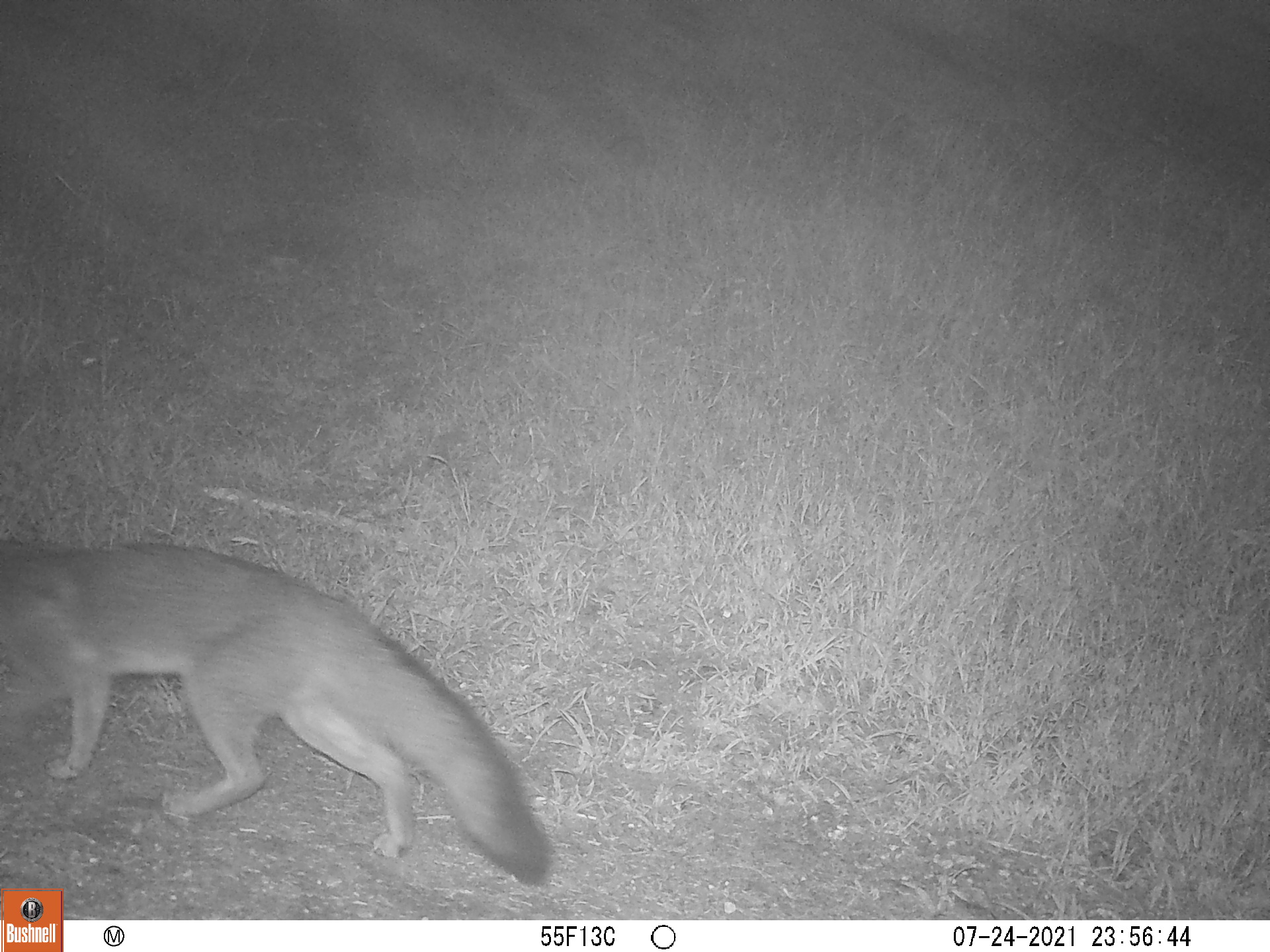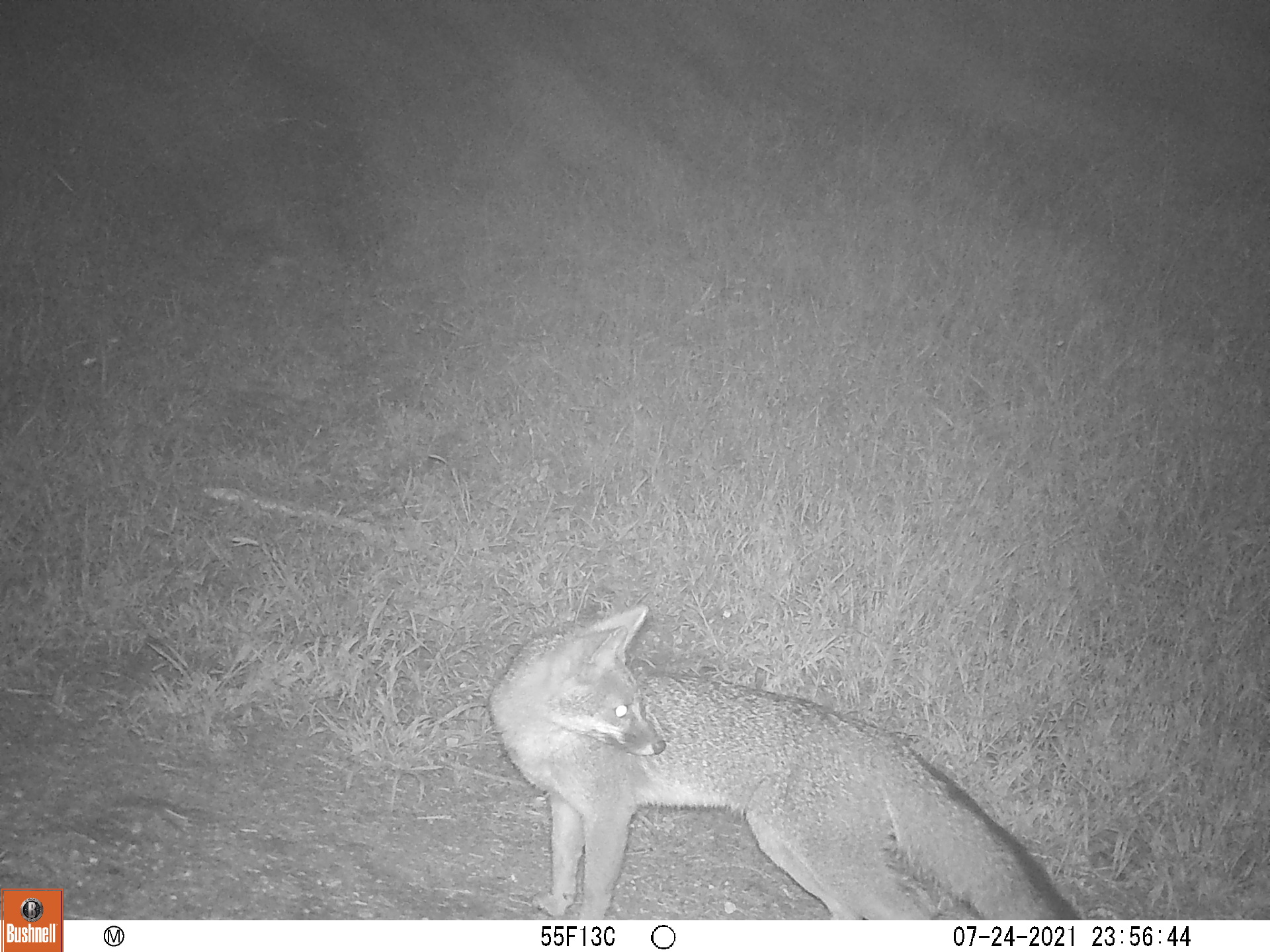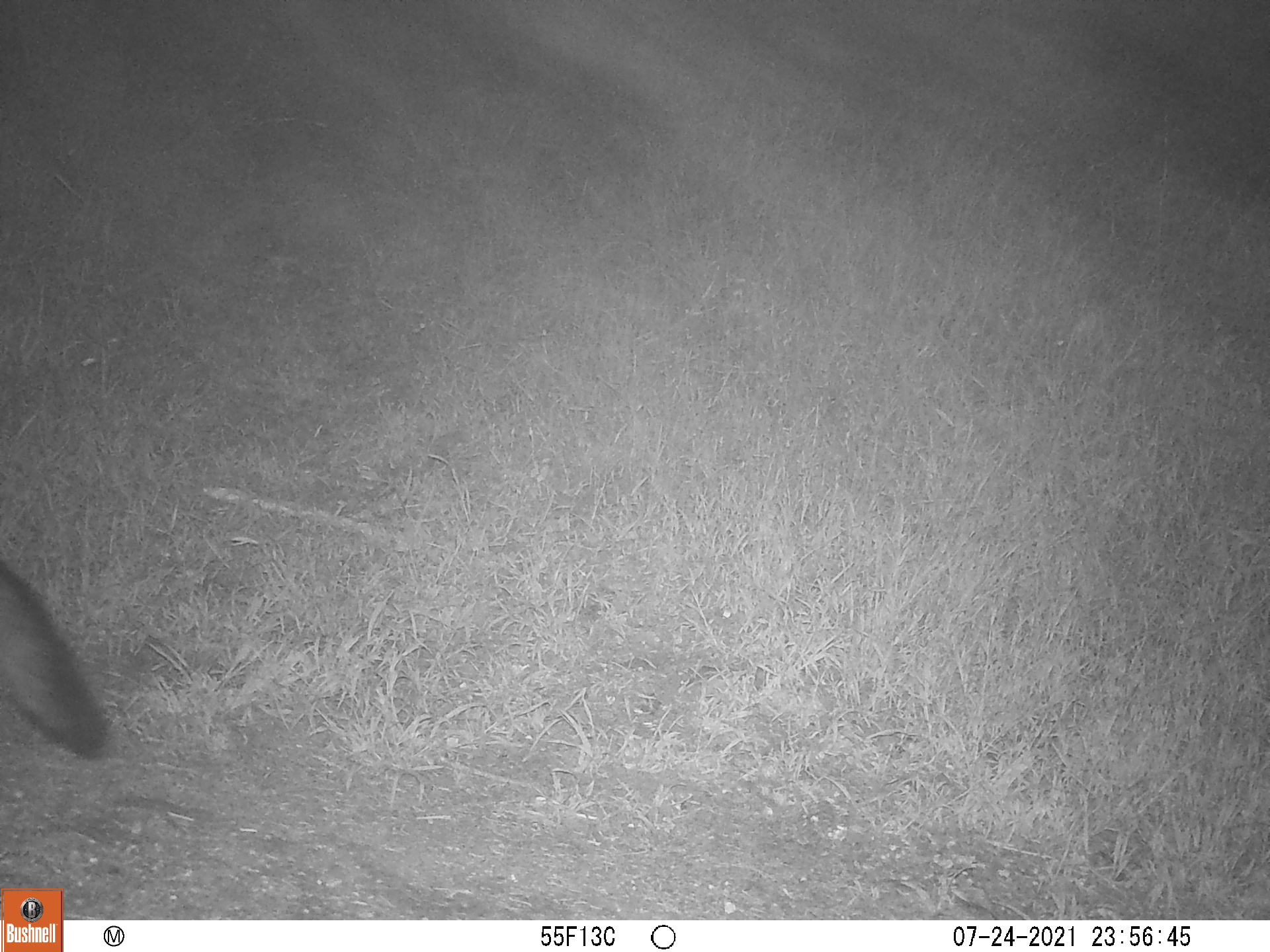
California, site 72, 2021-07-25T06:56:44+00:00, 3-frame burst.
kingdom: Animalia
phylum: Chordata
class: Mammalia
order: Carnivora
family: Canidae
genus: Urocyon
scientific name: Urocyon cinereoargenteus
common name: gray fox